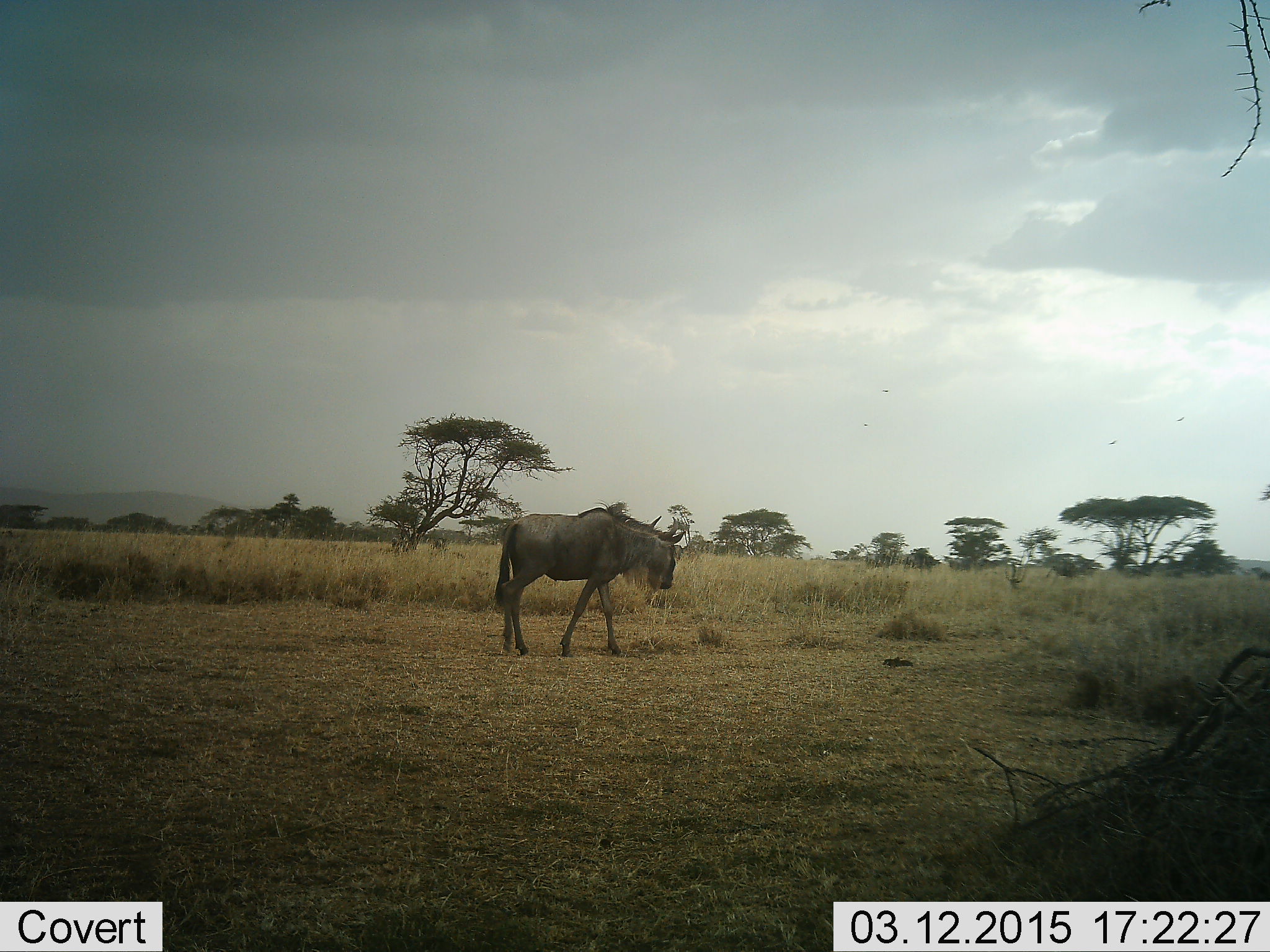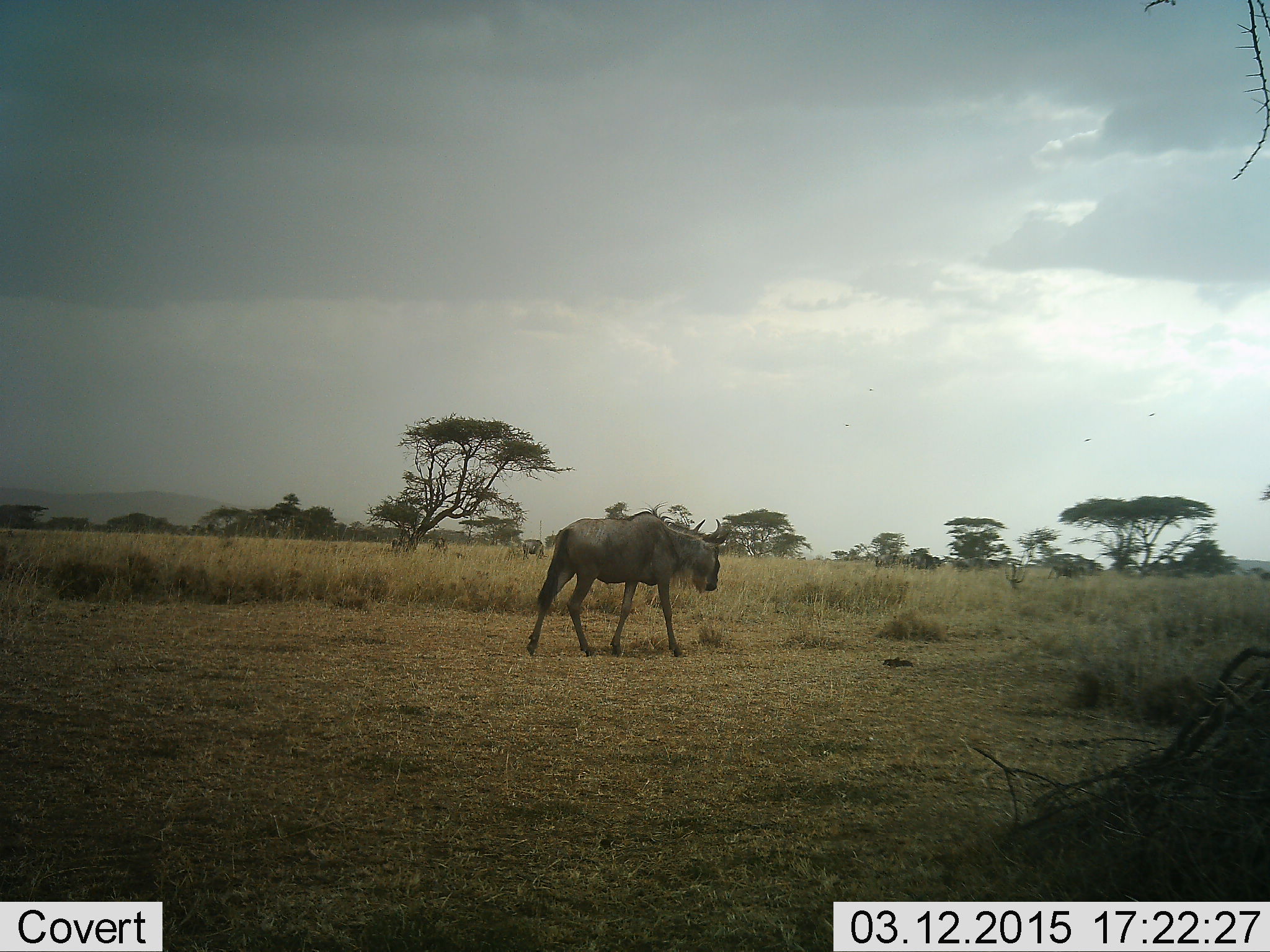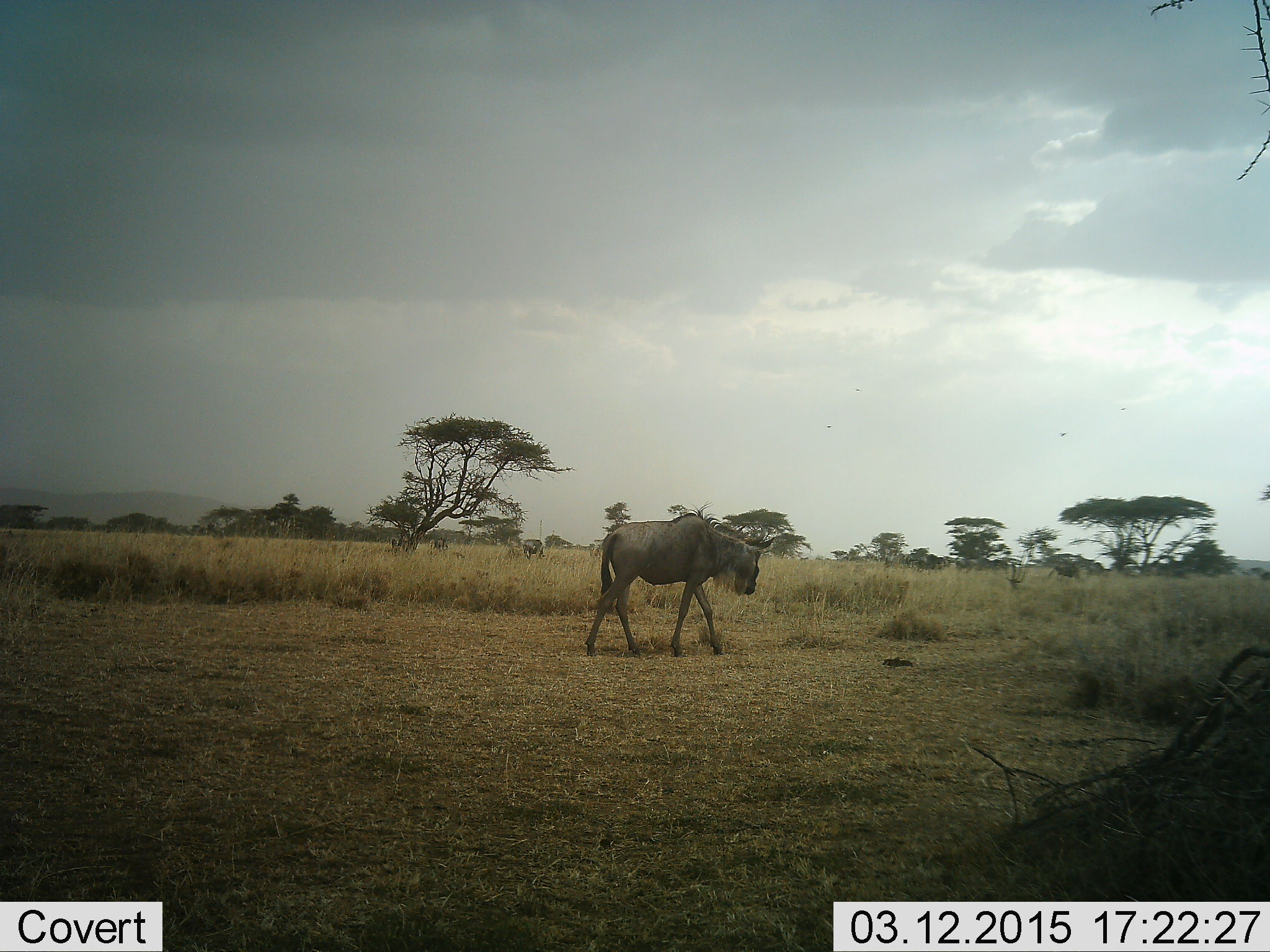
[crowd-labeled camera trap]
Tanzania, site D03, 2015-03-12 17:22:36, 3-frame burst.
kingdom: Animalia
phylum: Chordata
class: Mammalia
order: Artiodactyla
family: Bovidae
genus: Connochaetes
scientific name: Connochaetes taurinus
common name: blue wildebeest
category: wildebeest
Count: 1.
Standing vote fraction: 0%.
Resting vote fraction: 0%.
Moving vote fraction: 100%.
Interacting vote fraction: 0%.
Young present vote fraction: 0%.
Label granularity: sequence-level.